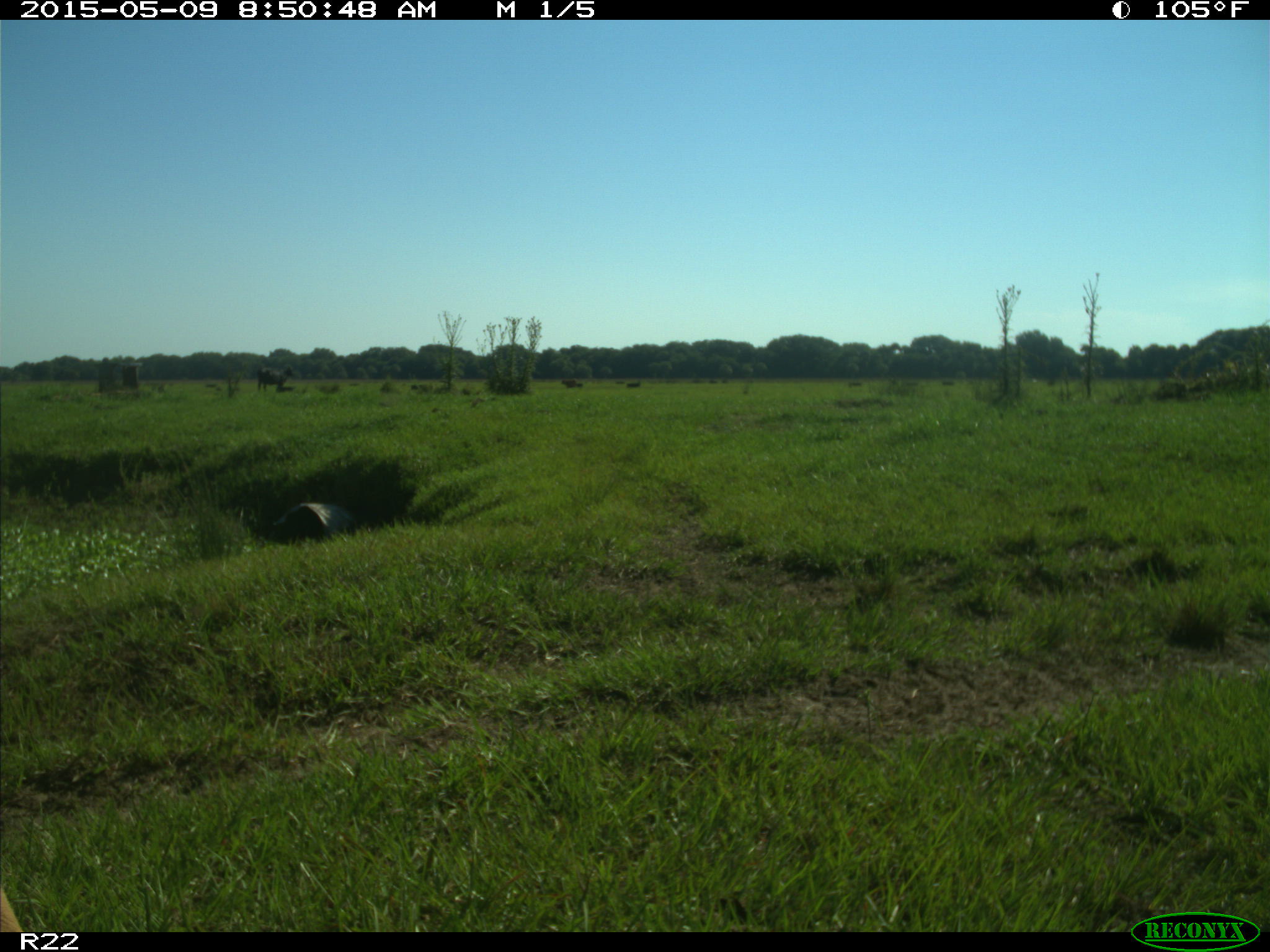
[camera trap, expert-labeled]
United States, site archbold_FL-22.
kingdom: Animalia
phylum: Chordata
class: Mammalia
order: Artiodactyla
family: Bovidae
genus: Bos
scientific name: Bos taurus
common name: domestic cow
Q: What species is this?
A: Bos taurus (domestic cow).